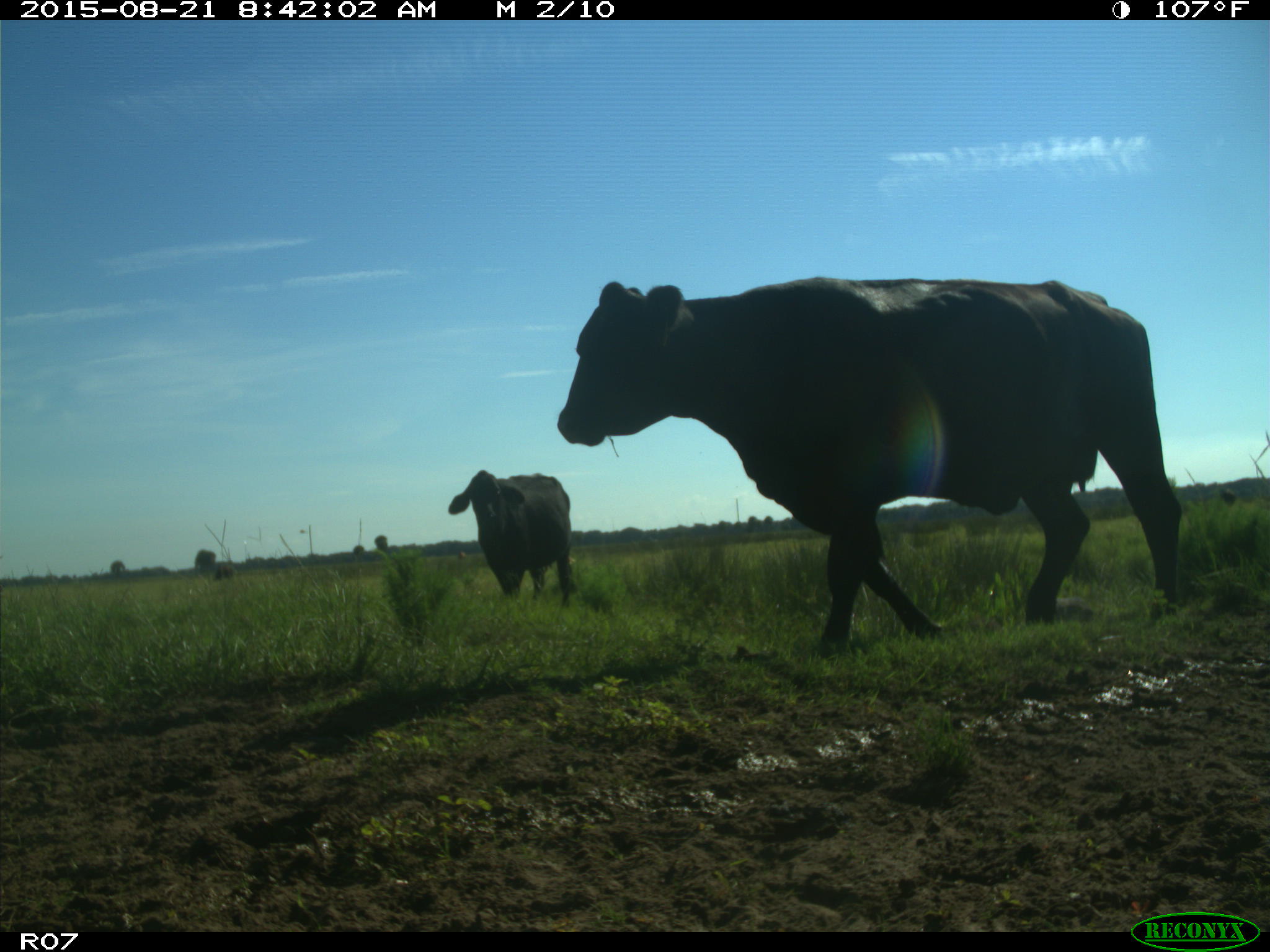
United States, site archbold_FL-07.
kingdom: Animalia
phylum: Chordata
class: Mammalia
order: Artiodactyla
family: Bovidae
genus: Bos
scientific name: Bos taurus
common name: domestic cow